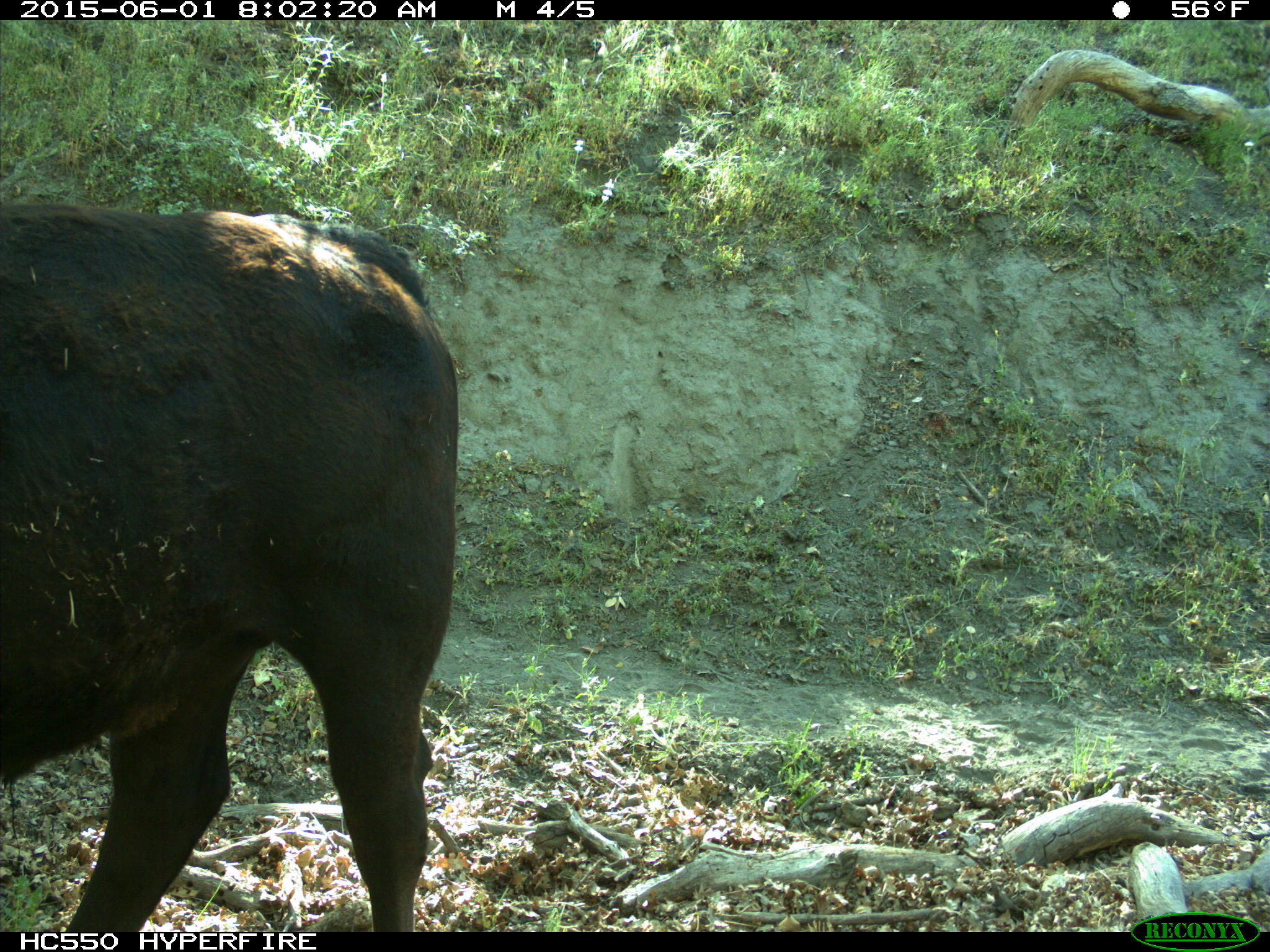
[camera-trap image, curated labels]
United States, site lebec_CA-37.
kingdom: Animalia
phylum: Chordata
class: Mammalia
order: Artiodactyla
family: Bovidae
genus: Bos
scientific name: Bos taurus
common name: domestic cow